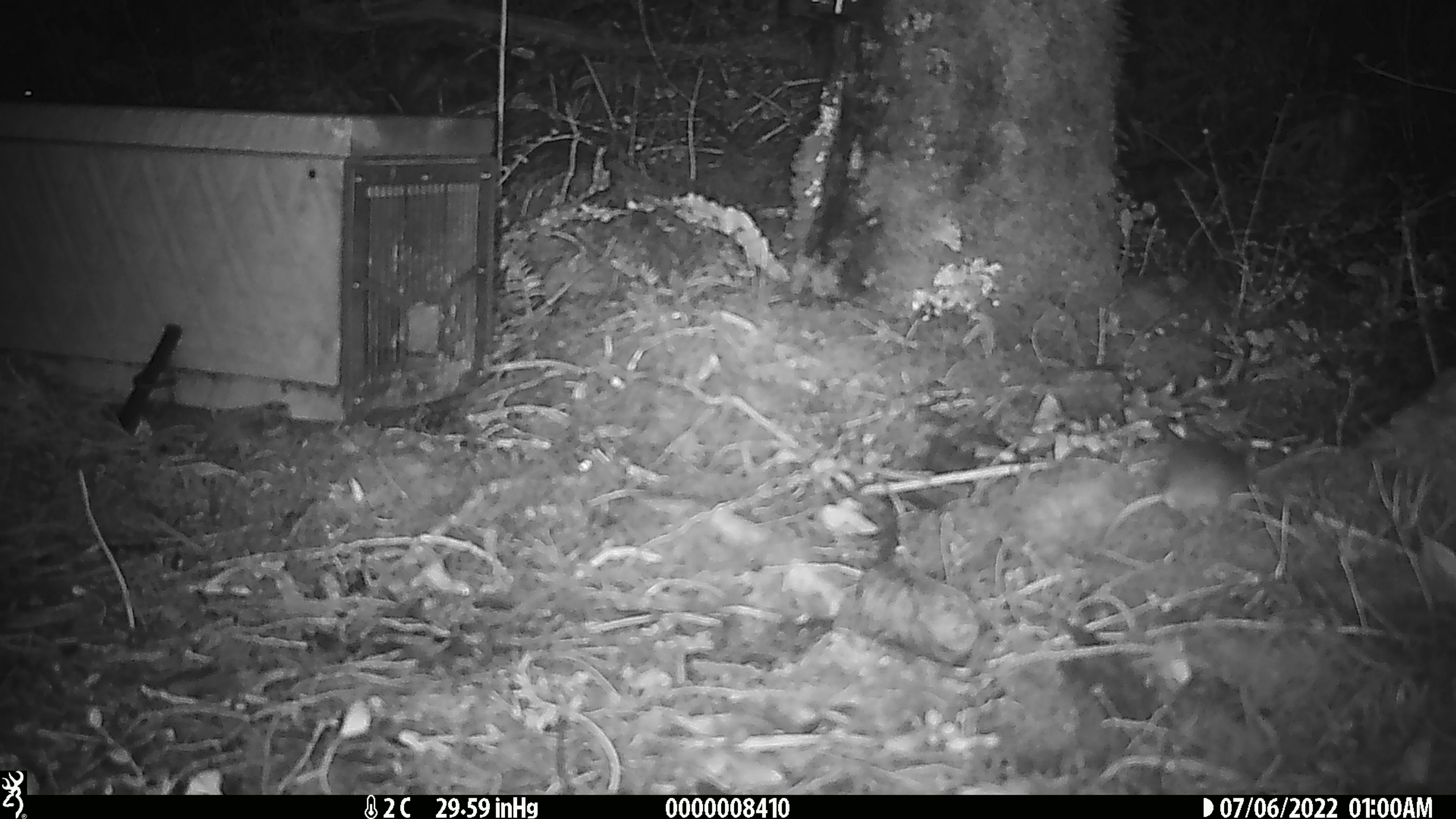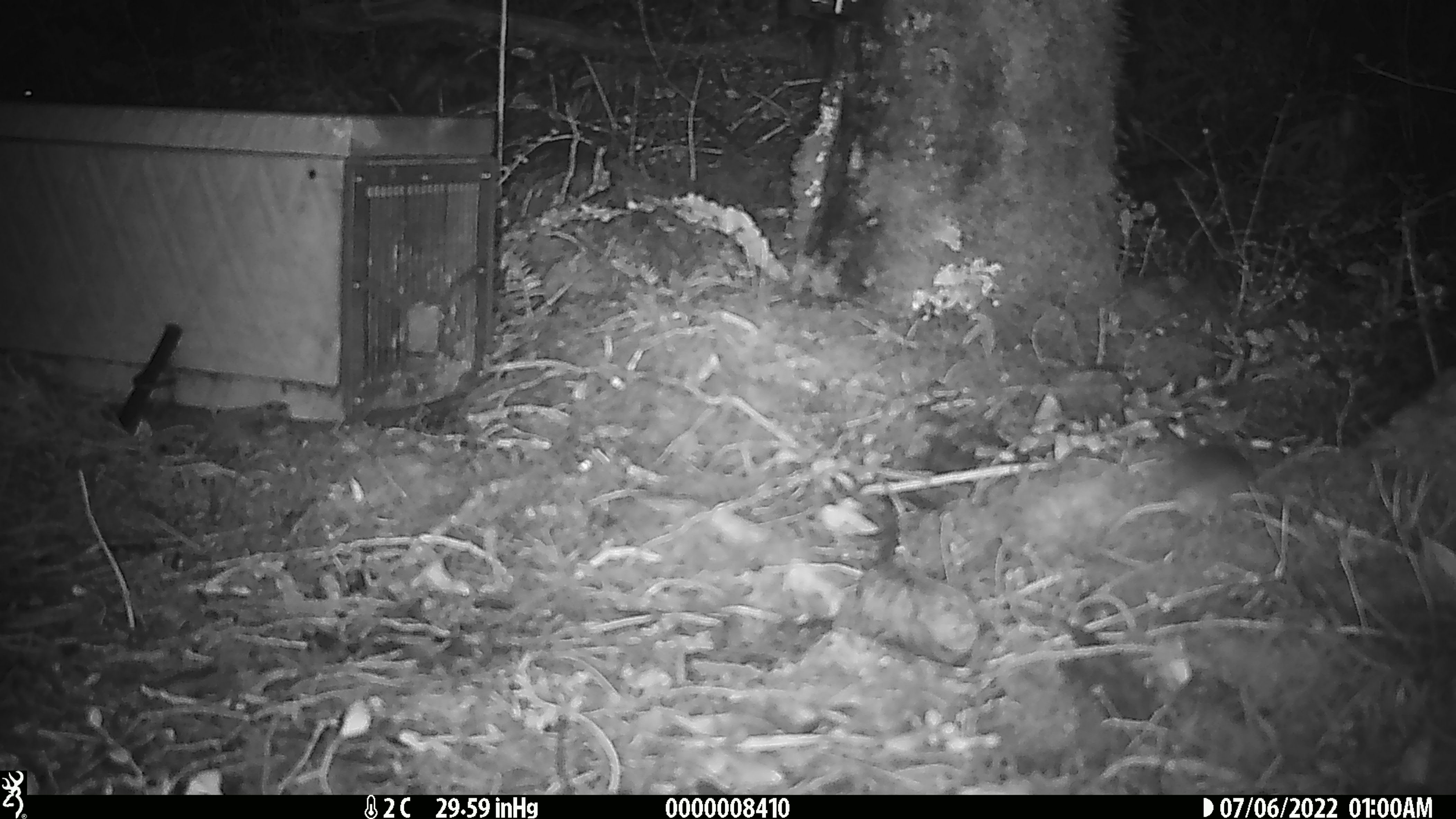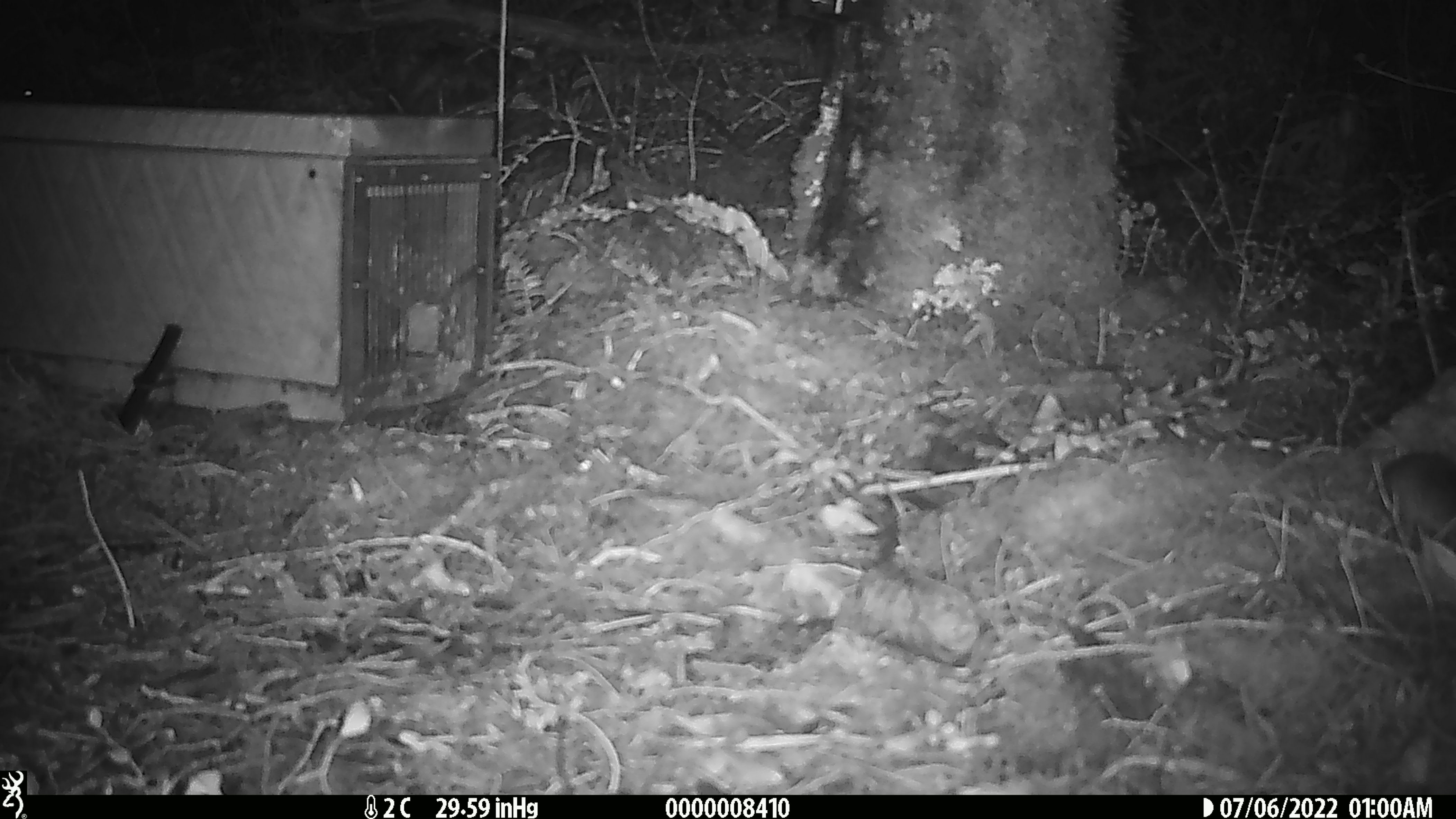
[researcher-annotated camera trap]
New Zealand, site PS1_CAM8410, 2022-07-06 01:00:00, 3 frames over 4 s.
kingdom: Animalia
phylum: Chordata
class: Mammalia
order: Rodentia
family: Muridae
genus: Mus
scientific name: Mus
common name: mouse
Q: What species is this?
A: Mouse (Mus).